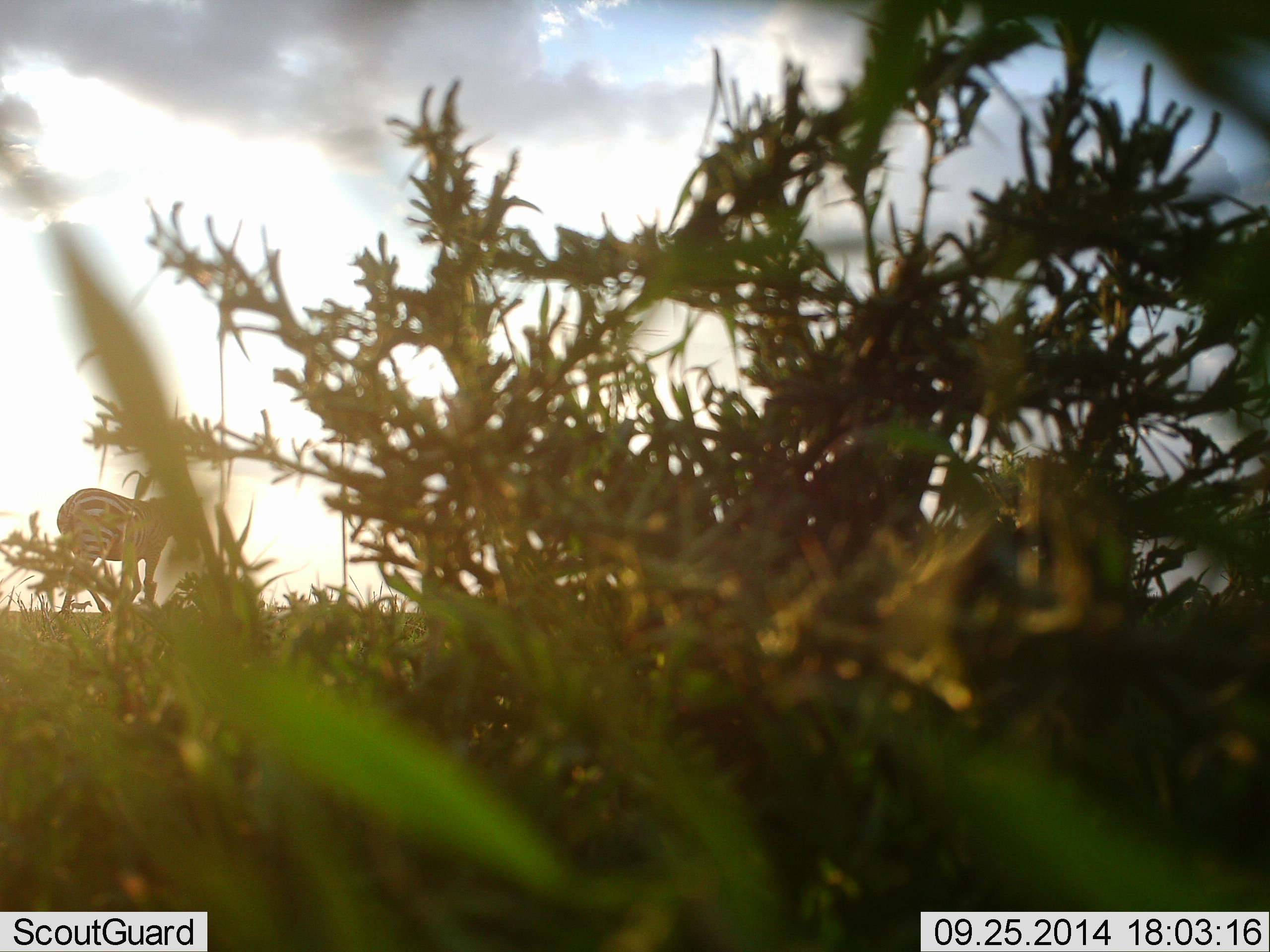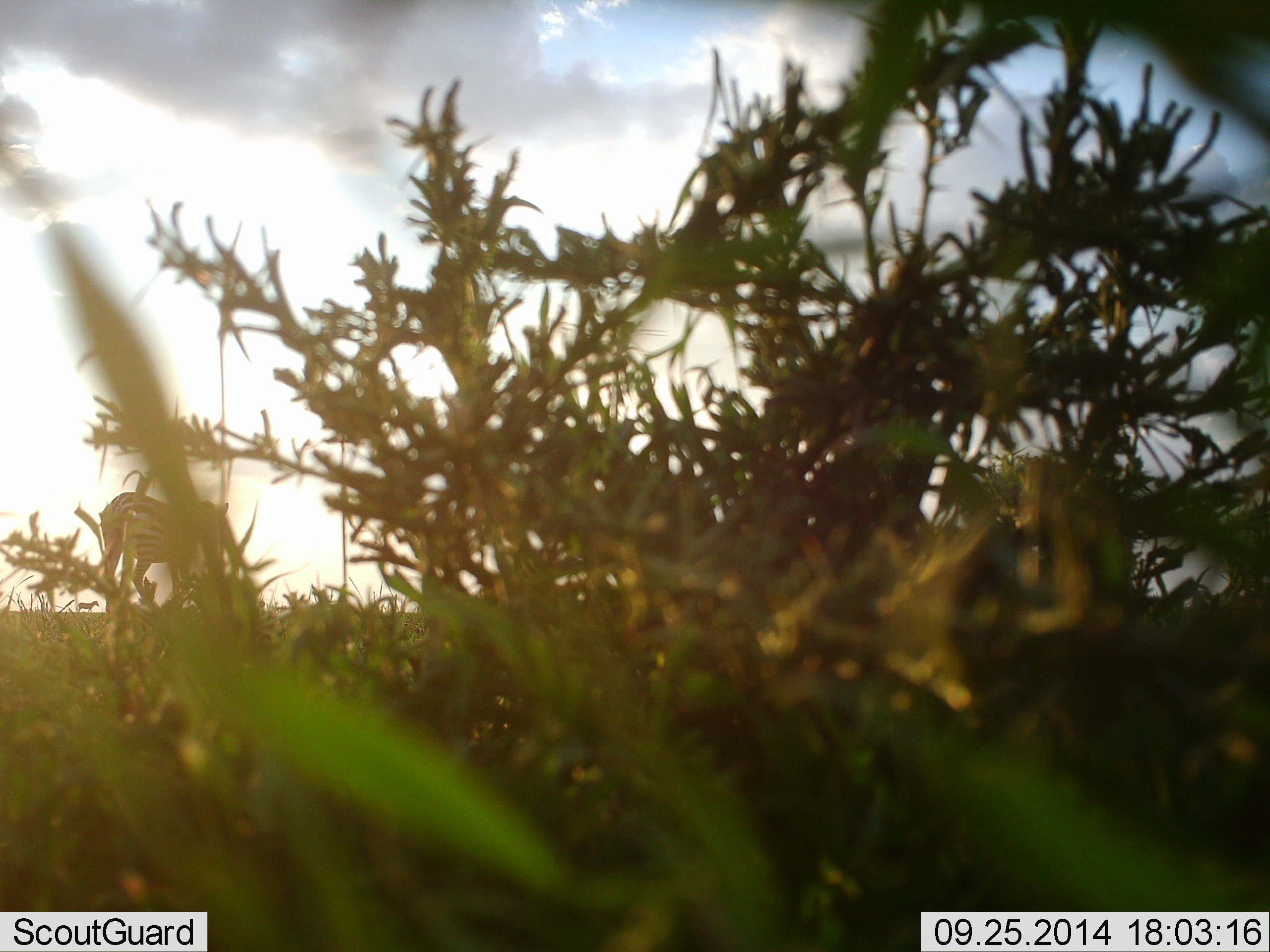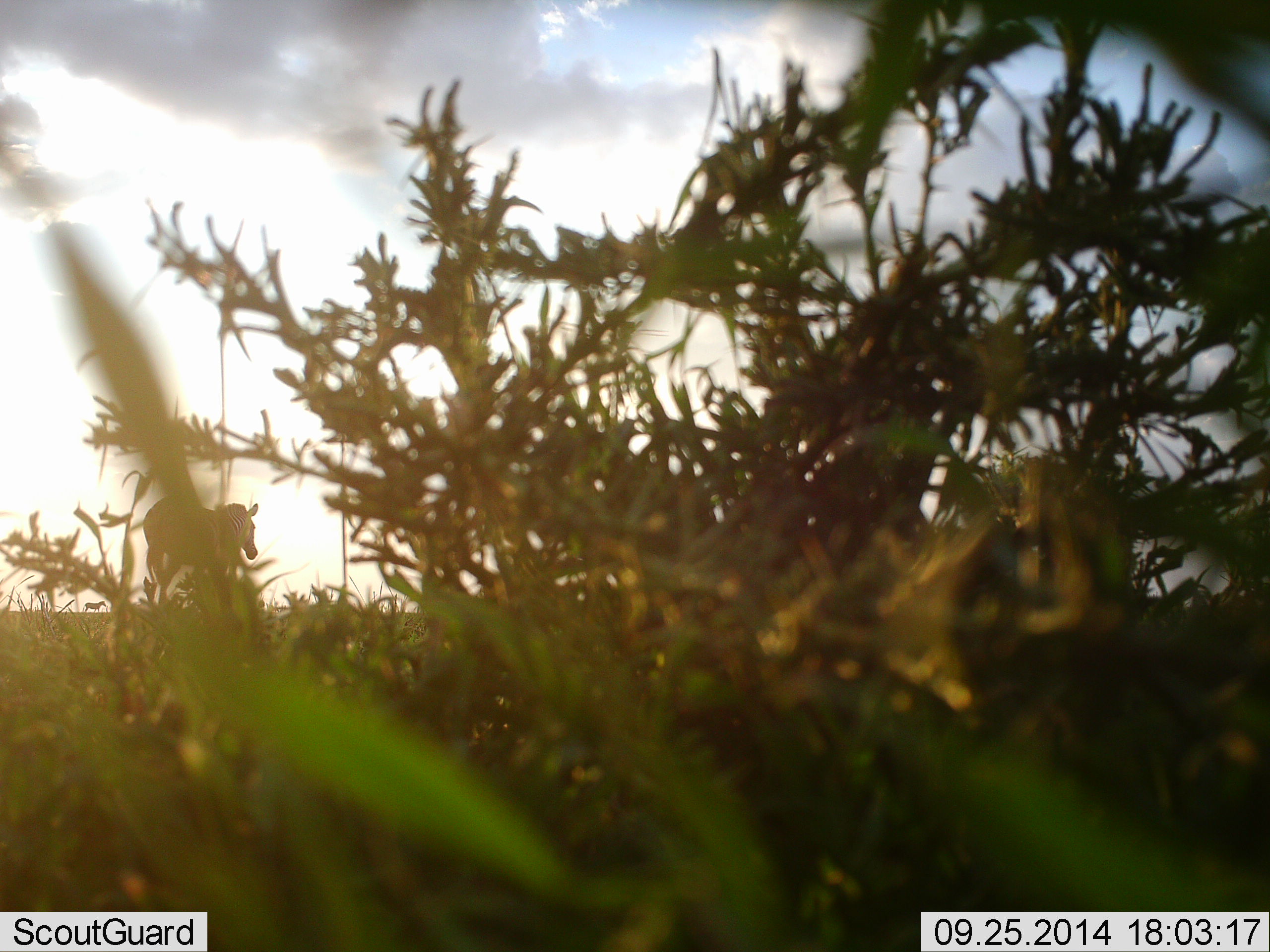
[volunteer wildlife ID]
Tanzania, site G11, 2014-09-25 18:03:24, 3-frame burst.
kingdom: Animalia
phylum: Chordata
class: Mammalia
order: Perissodactyla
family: Equidae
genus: Equus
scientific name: Equus quagga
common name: plains zebra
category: zebra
Zebra (plains zebra) (Equus quagga), count 1. Behavior (volunteer vote fractions): standing 27%, resting 0%, moving 64%, interacting 0%. Young present (vote fraction): 0%. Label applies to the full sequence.